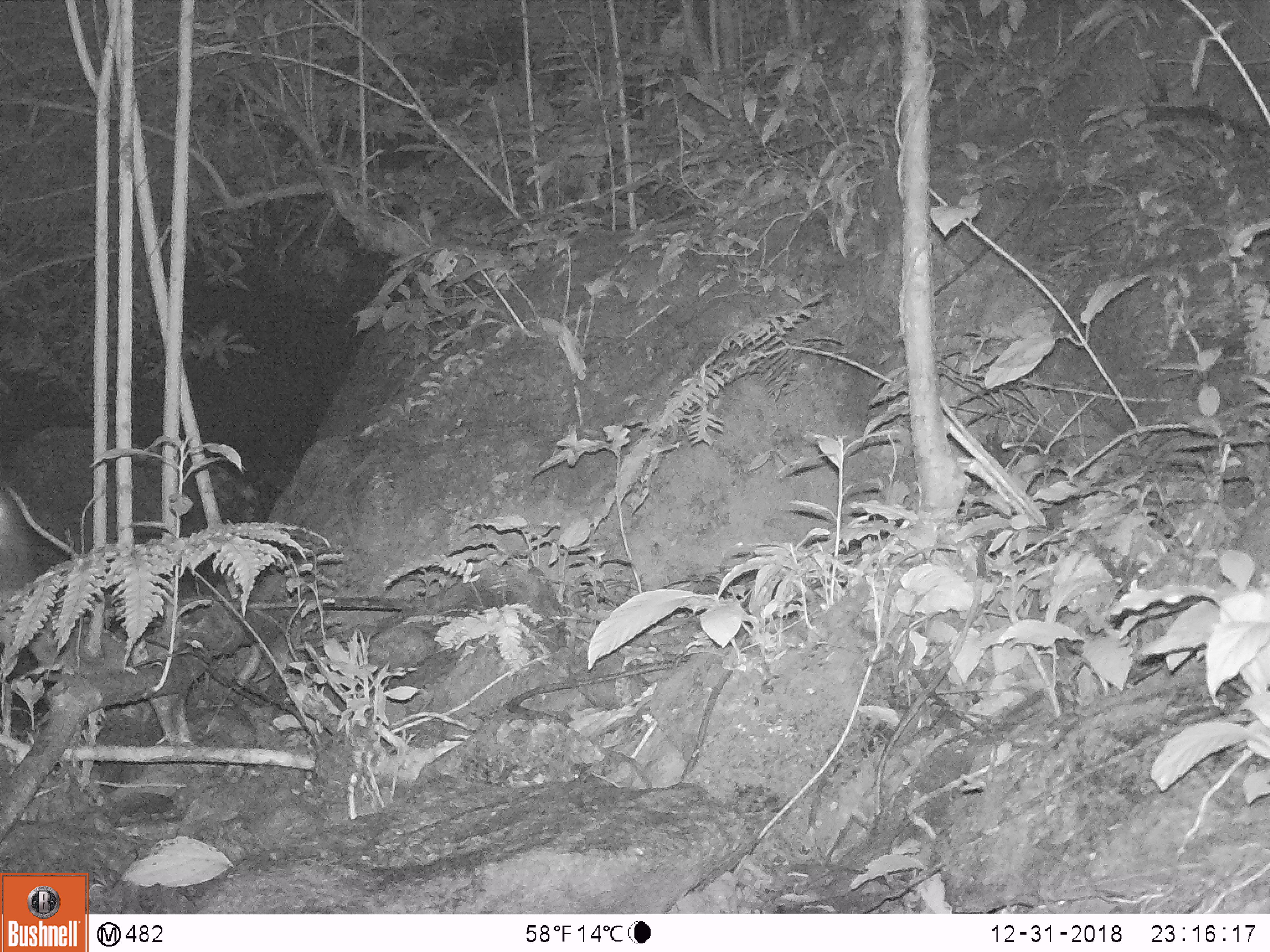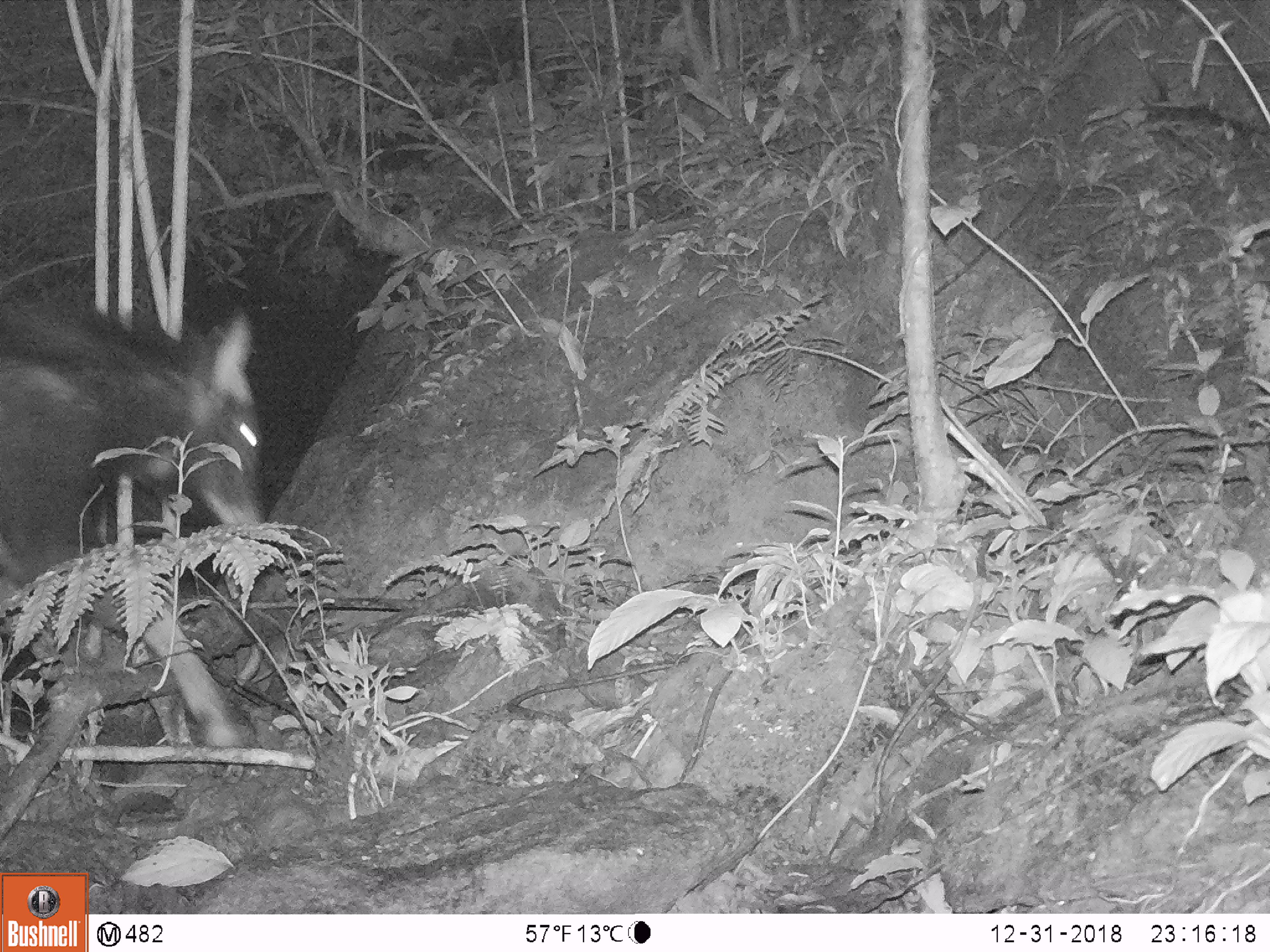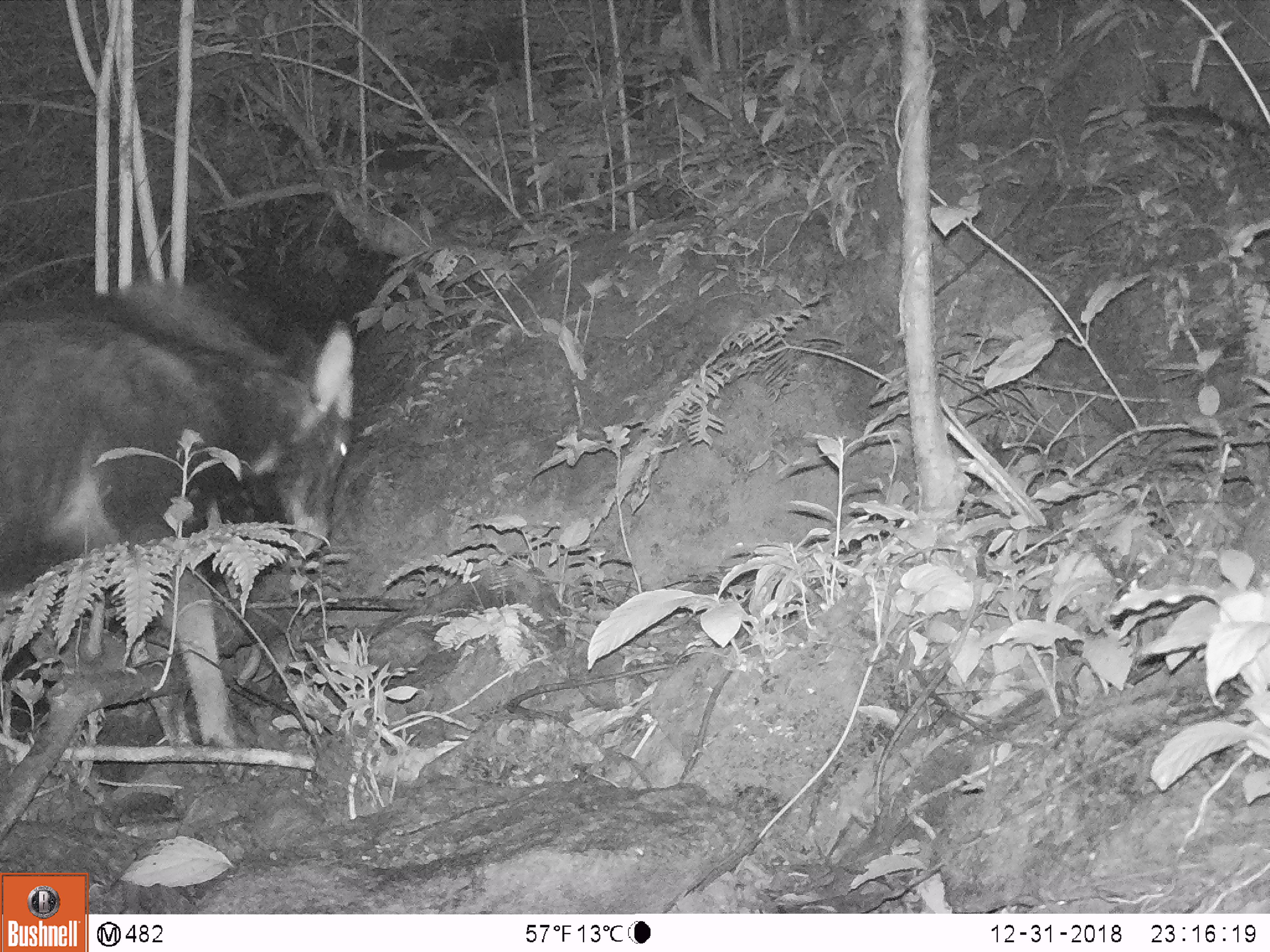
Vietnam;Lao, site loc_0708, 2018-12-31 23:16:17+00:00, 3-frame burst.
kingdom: Animalia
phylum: Chordata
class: Mammalia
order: Artiodactyla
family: Bovidae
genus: Capricornis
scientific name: Capricornis sumatraensis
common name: chinese serow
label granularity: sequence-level